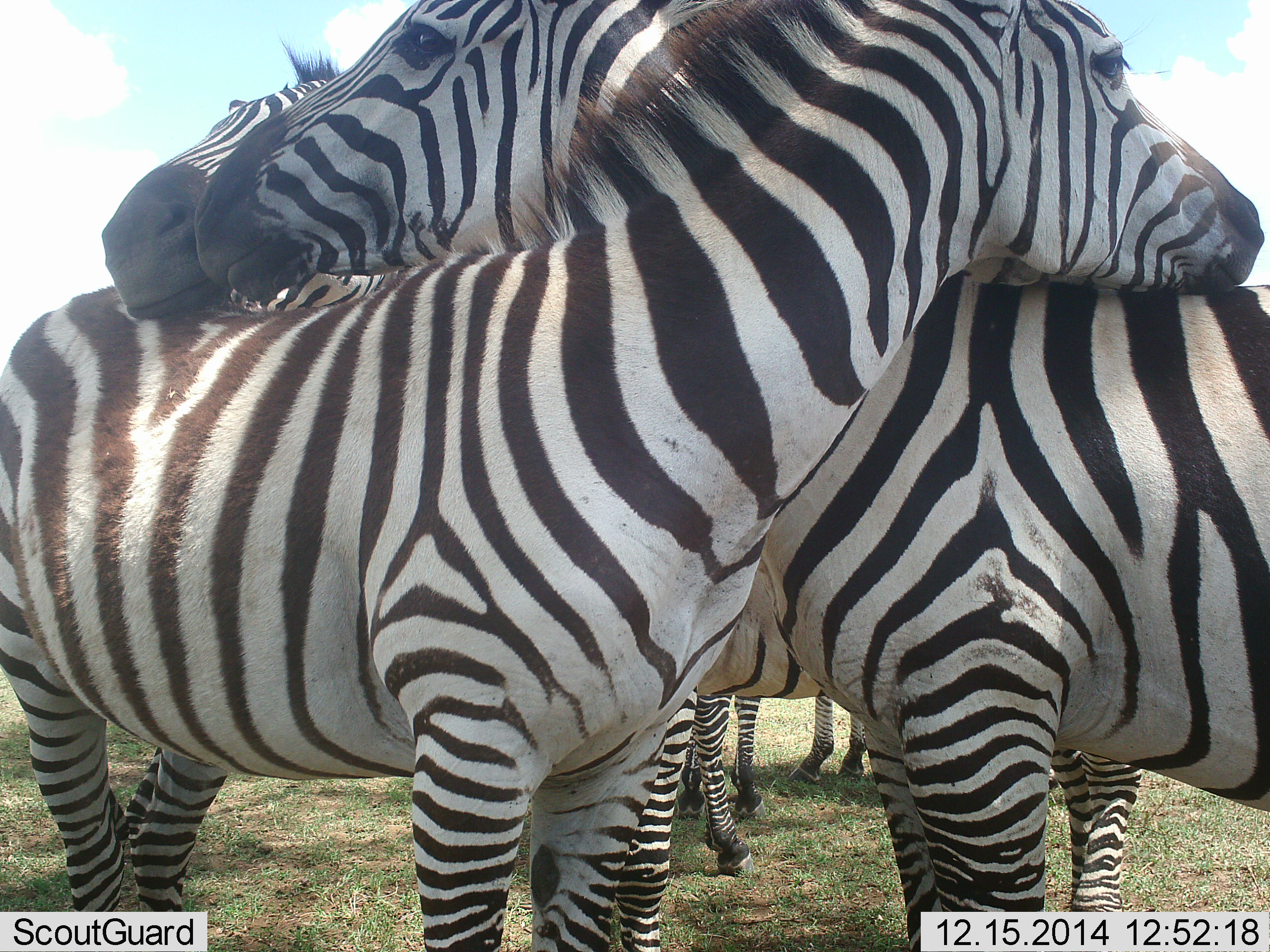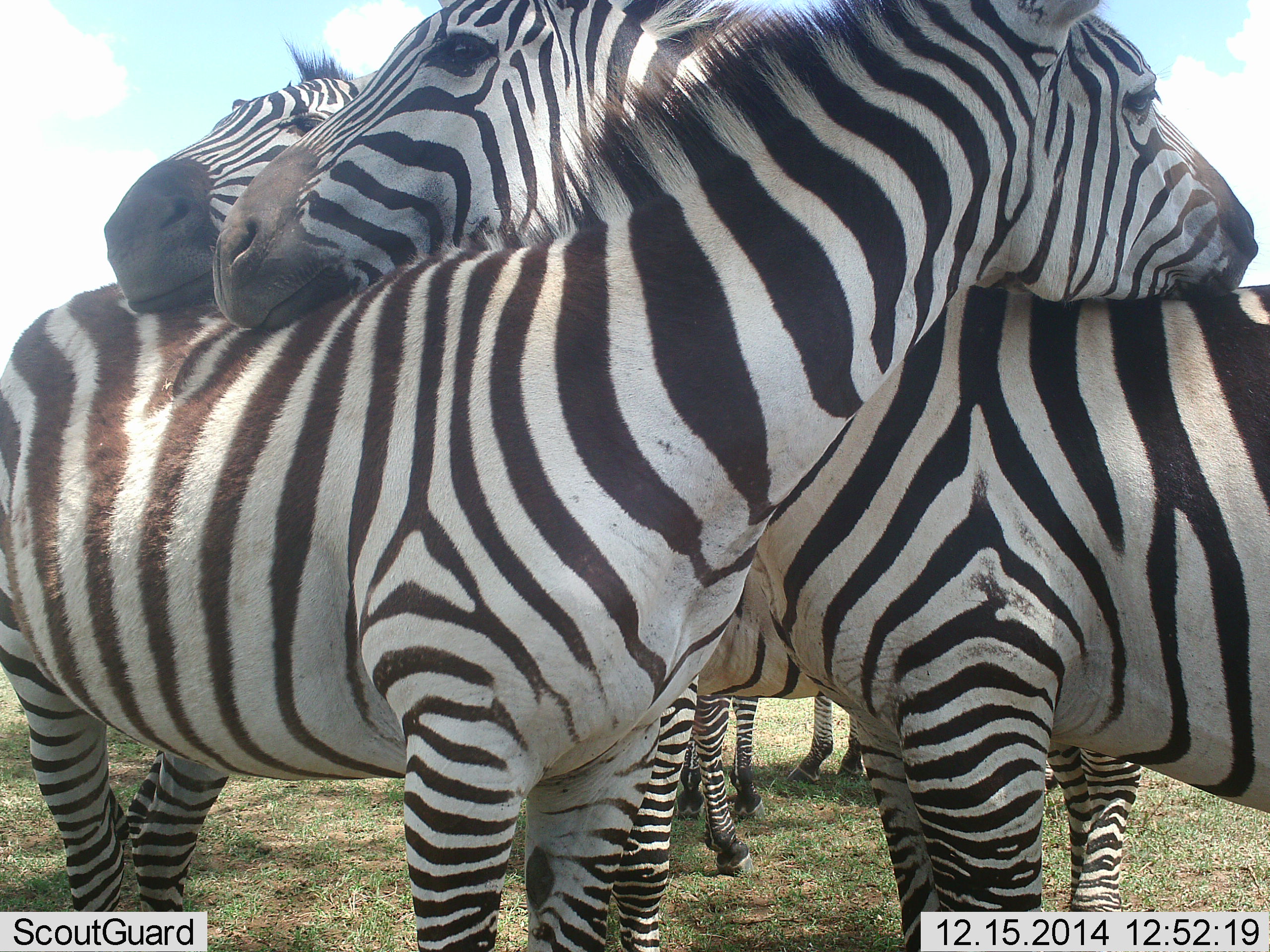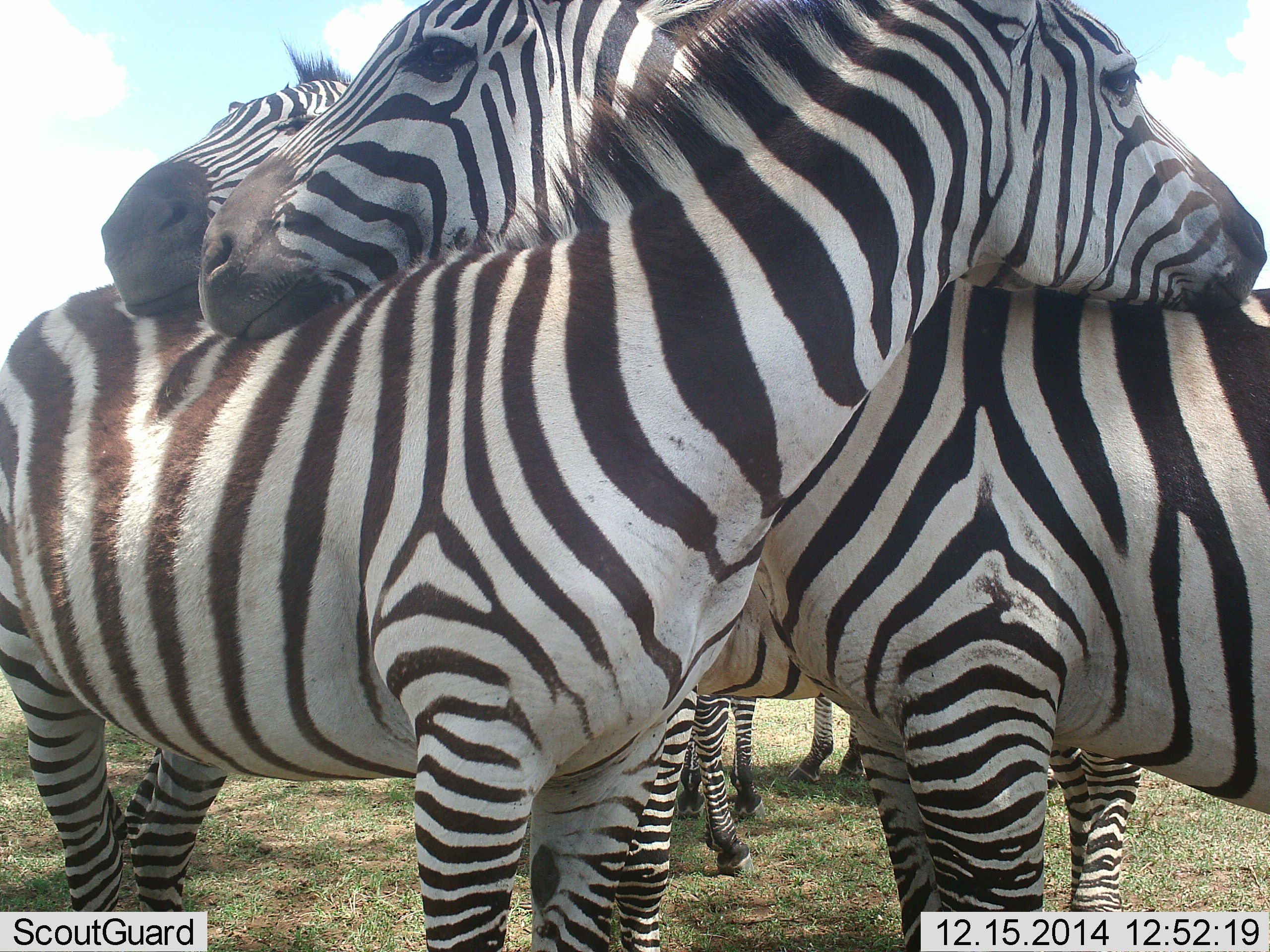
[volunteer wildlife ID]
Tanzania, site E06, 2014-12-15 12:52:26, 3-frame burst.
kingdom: Animalia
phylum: Chordata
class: Mammalia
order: Perissodactyla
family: Equidae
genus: Equus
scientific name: Equus quagga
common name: plains zebra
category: zebra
Zebra (plains zebra) (Equus quagga), count 6. Behavior (volunteer vote fractions): standing 90%, resting 20%, moving 0%, interacting 60%. Young present (vote fraction): 0%. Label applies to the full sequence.